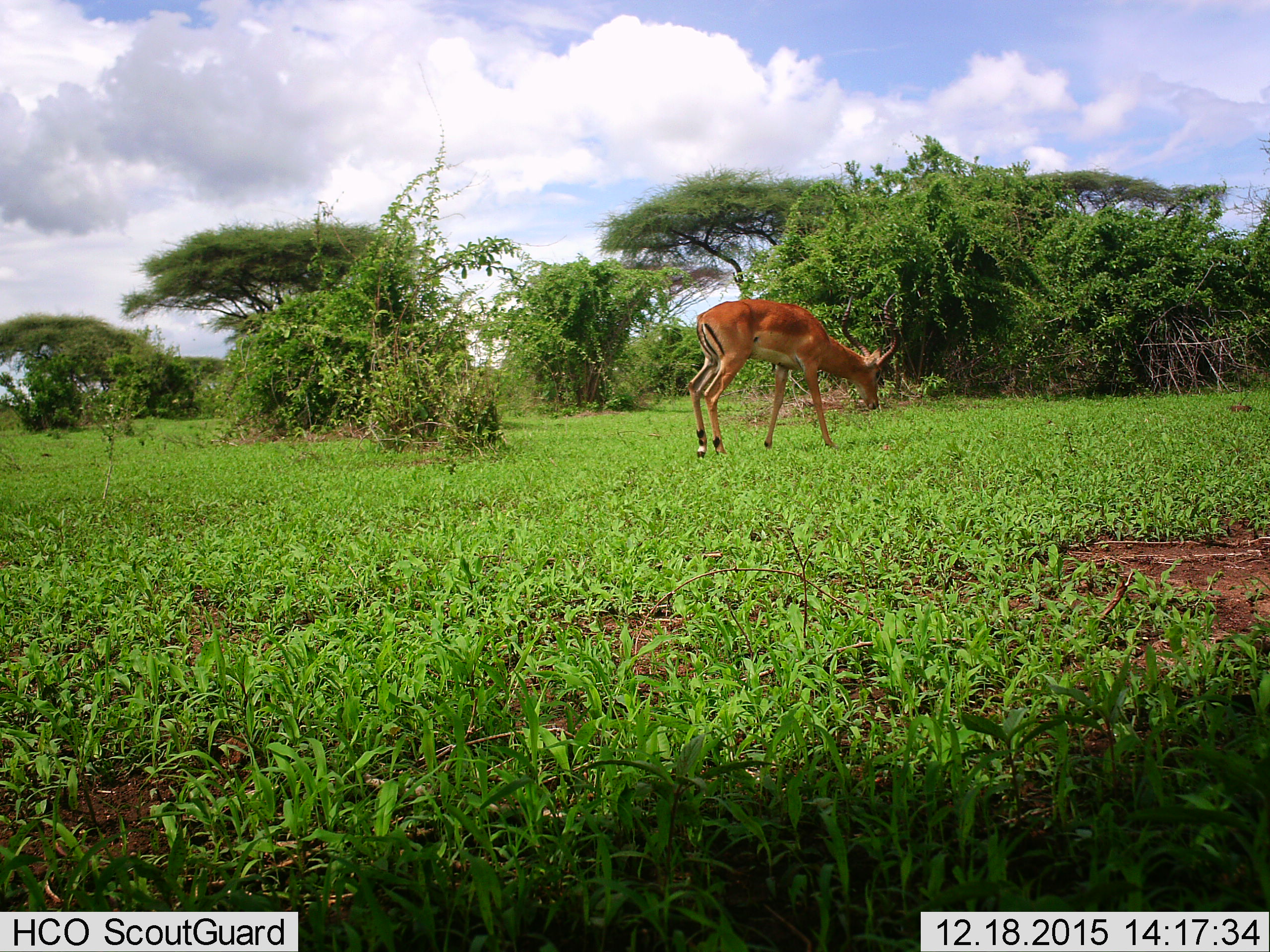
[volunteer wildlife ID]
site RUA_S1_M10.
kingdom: Animalia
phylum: Chordata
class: Mammalia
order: Artiodactyla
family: Bovidae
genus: Aepyceros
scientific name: Aepyceros melampus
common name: impala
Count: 1.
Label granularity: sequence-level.